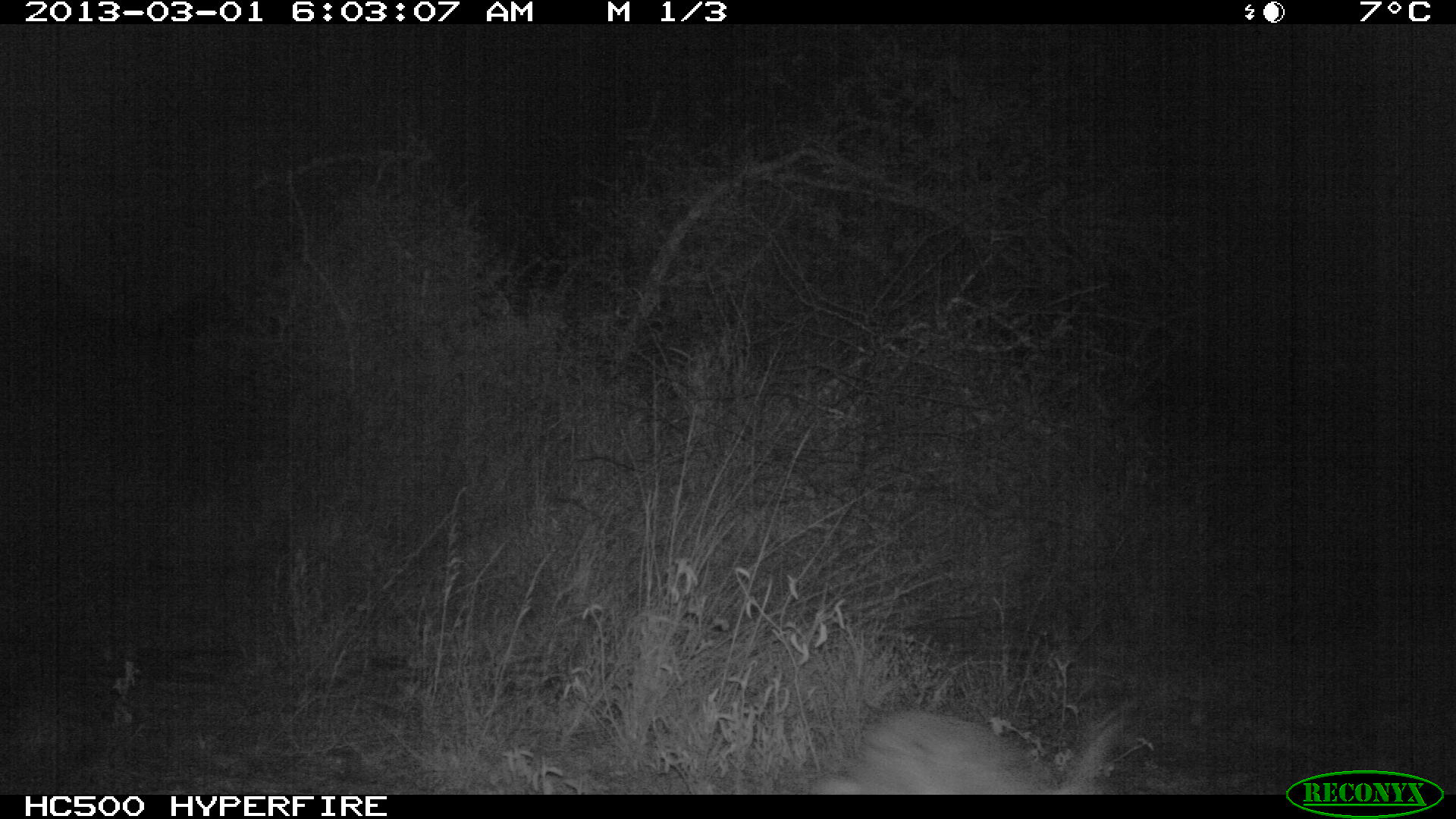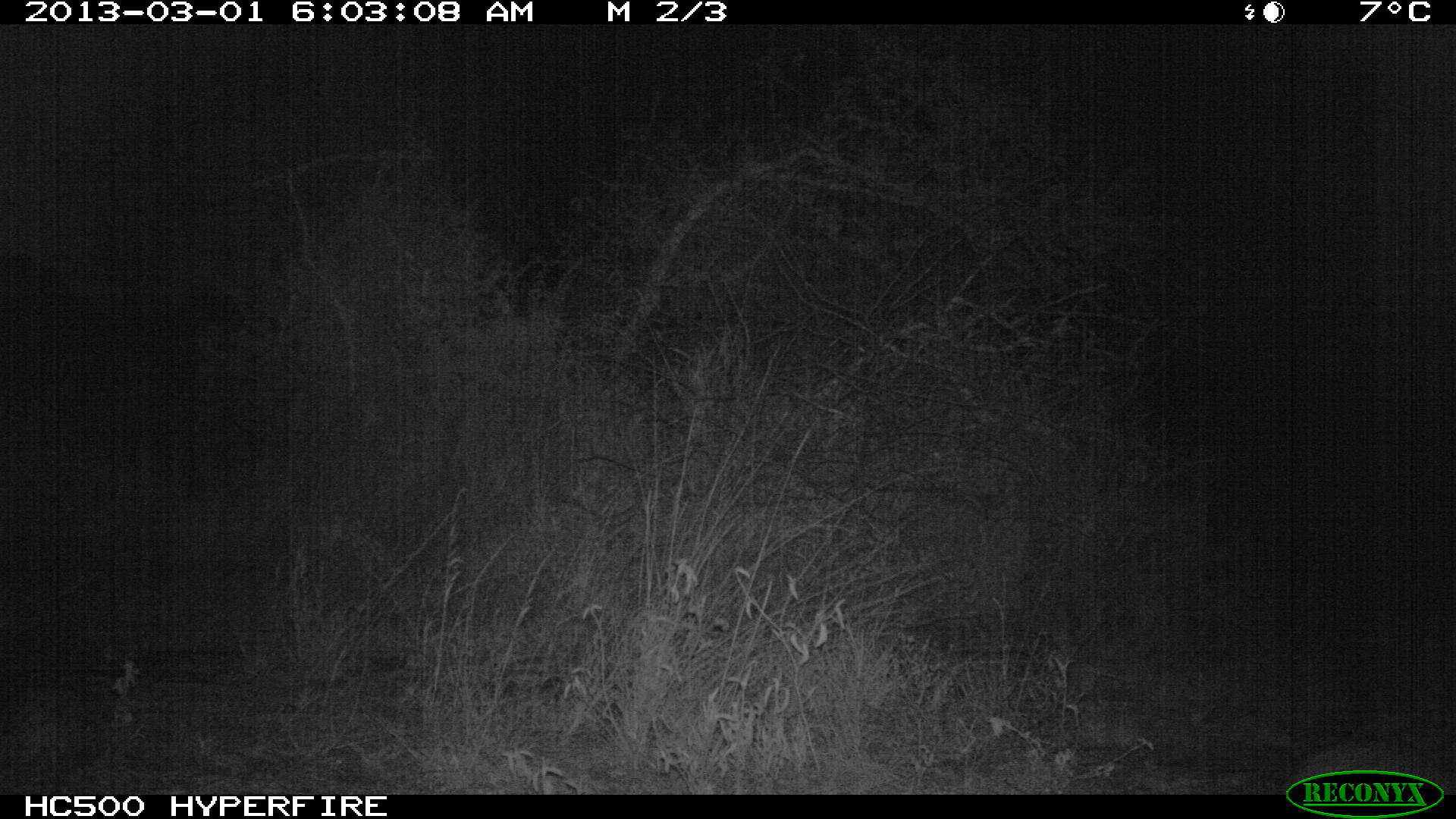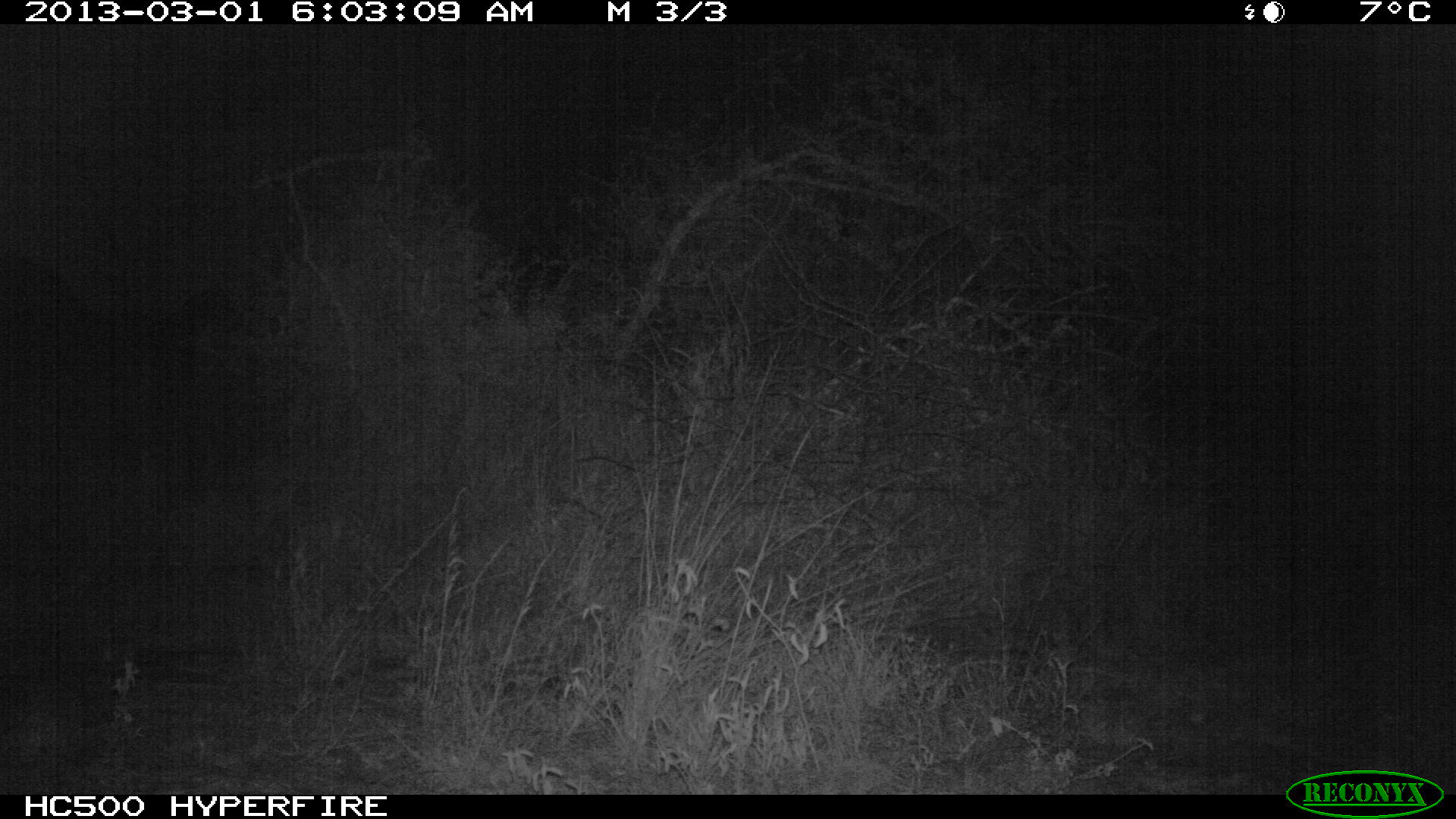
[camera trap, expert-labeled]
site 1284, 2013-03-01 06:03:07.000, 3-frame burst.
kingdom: Animalia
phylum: Chordata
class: Mammalia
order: Lagomorpha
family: Leporidae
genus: Lepus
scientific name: Lepus saxatilis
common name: scrub hare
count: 1